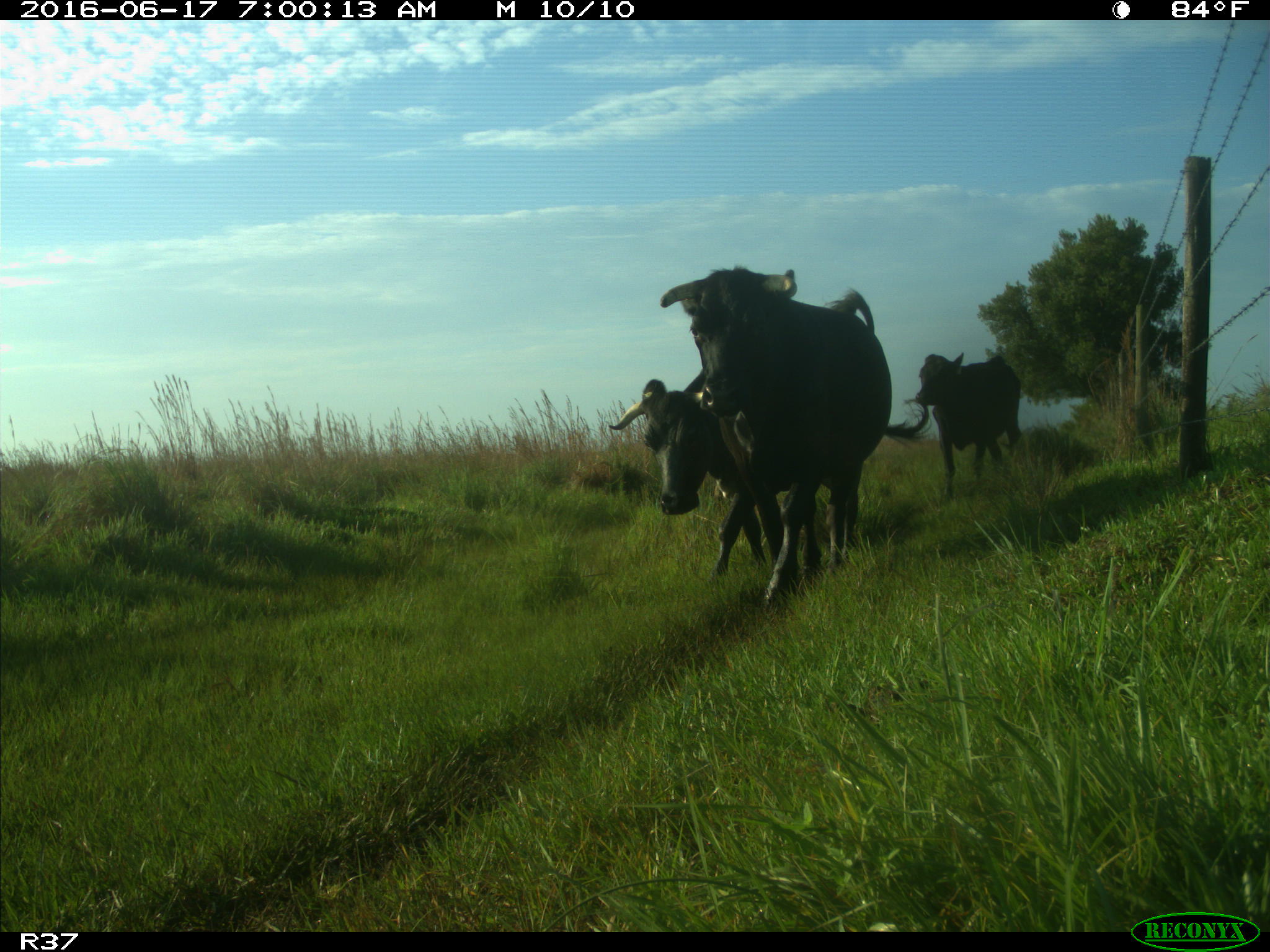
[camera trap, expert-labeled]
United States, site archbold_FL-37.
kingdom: Animalia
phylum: Chordata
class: Mammalia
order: Artiodactyla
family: Bovidae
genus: Bos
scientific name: Bos taurus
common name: domestic cow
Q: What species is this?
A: Bos taurus (domestic cow).